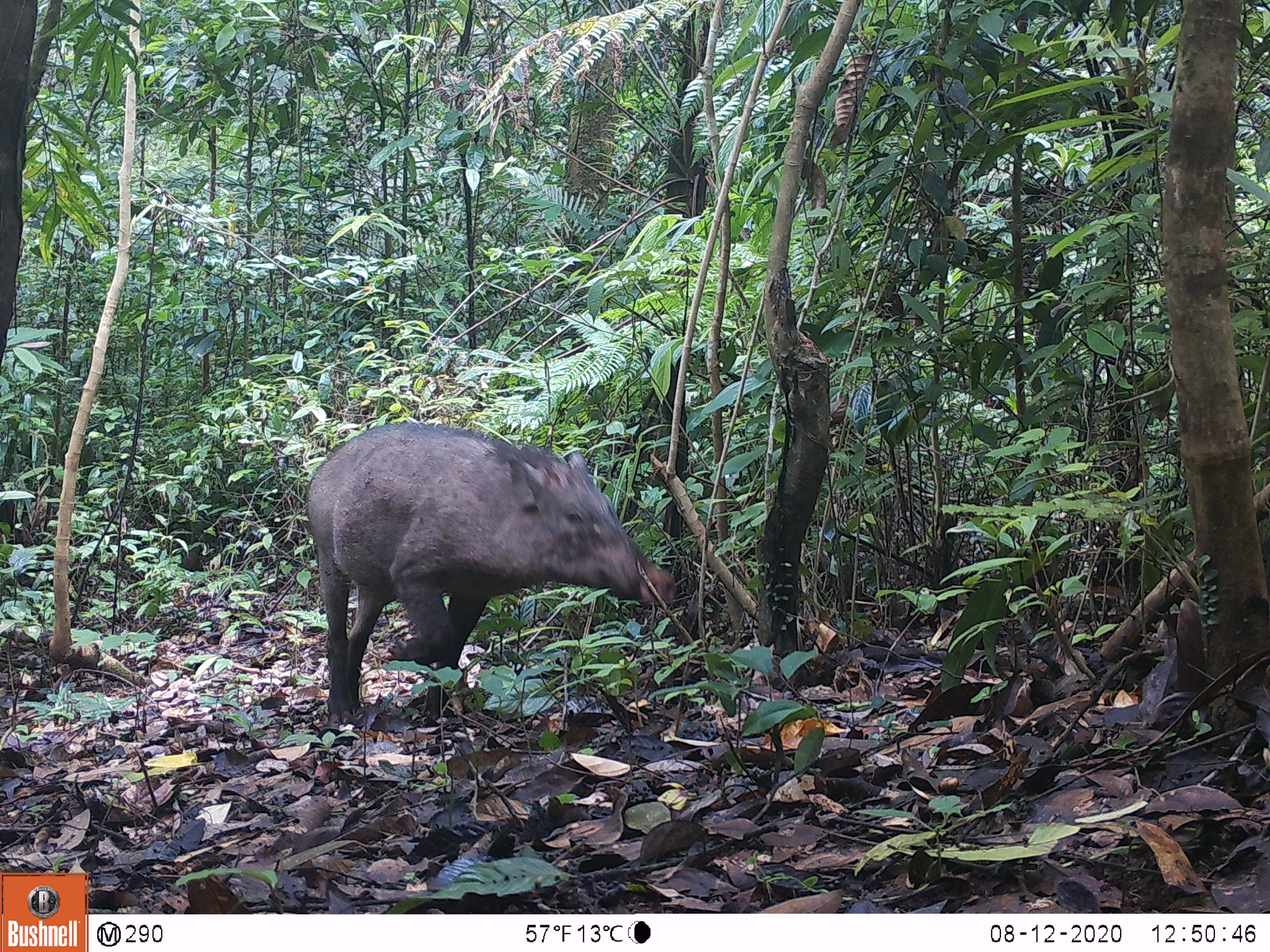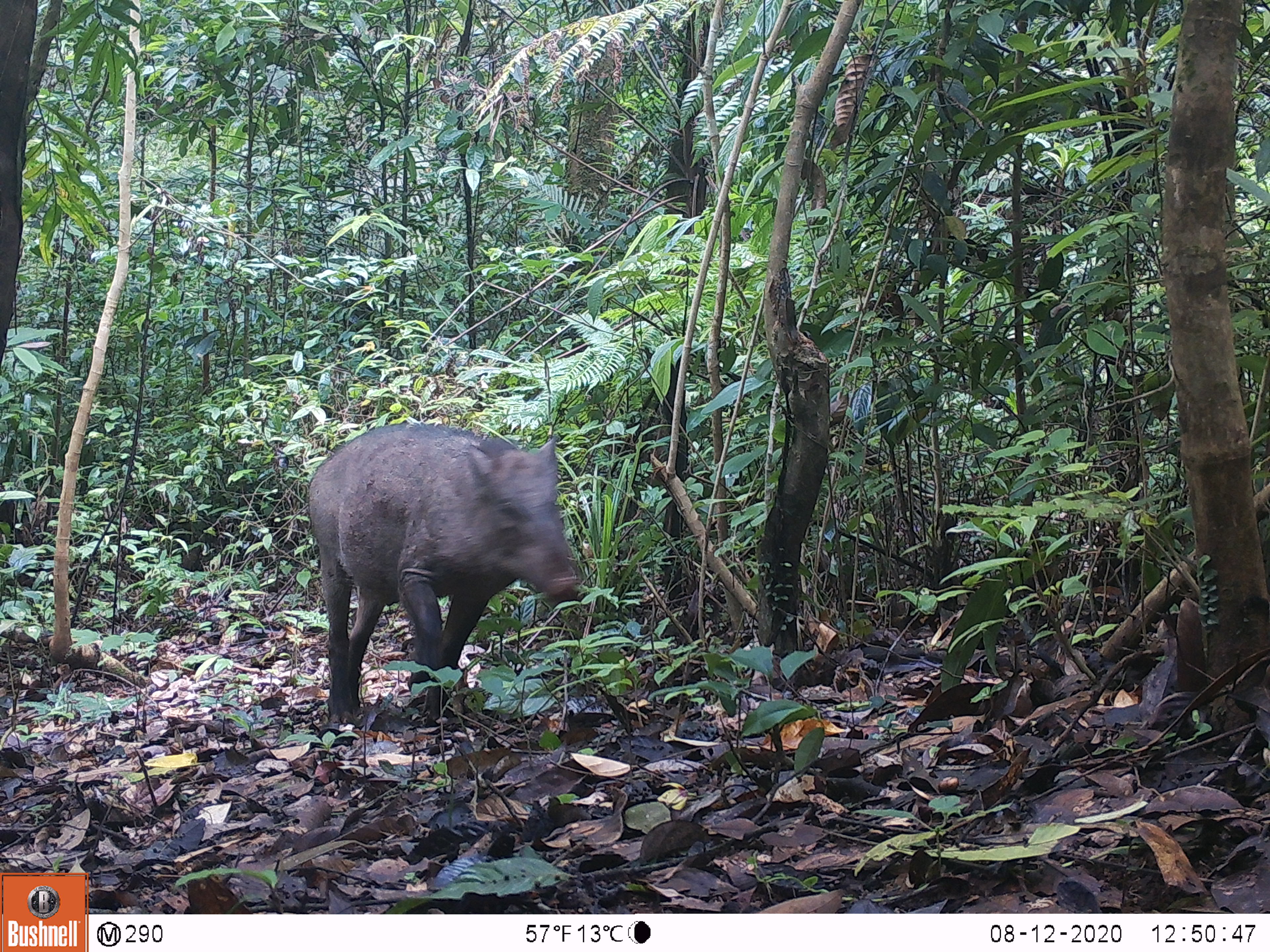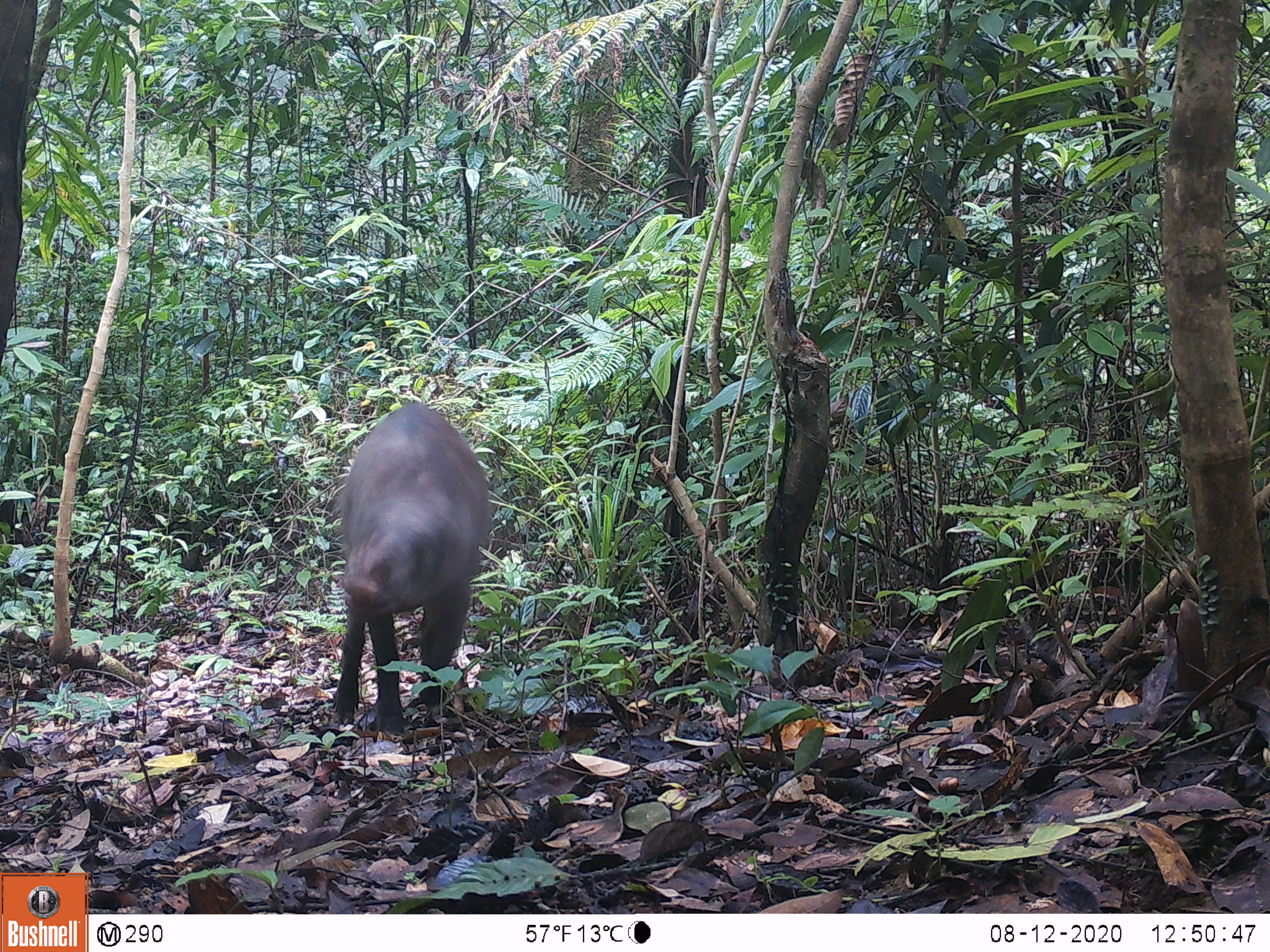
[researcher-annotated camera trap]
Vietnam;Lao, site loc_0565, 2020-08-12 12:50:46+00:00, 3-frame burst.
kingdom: Animalia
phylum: Chordata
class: Mammalia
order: Artiodactyla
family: Suidae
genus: Sus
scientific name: Sus scrofa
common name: eurasian wild pig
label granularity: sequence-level